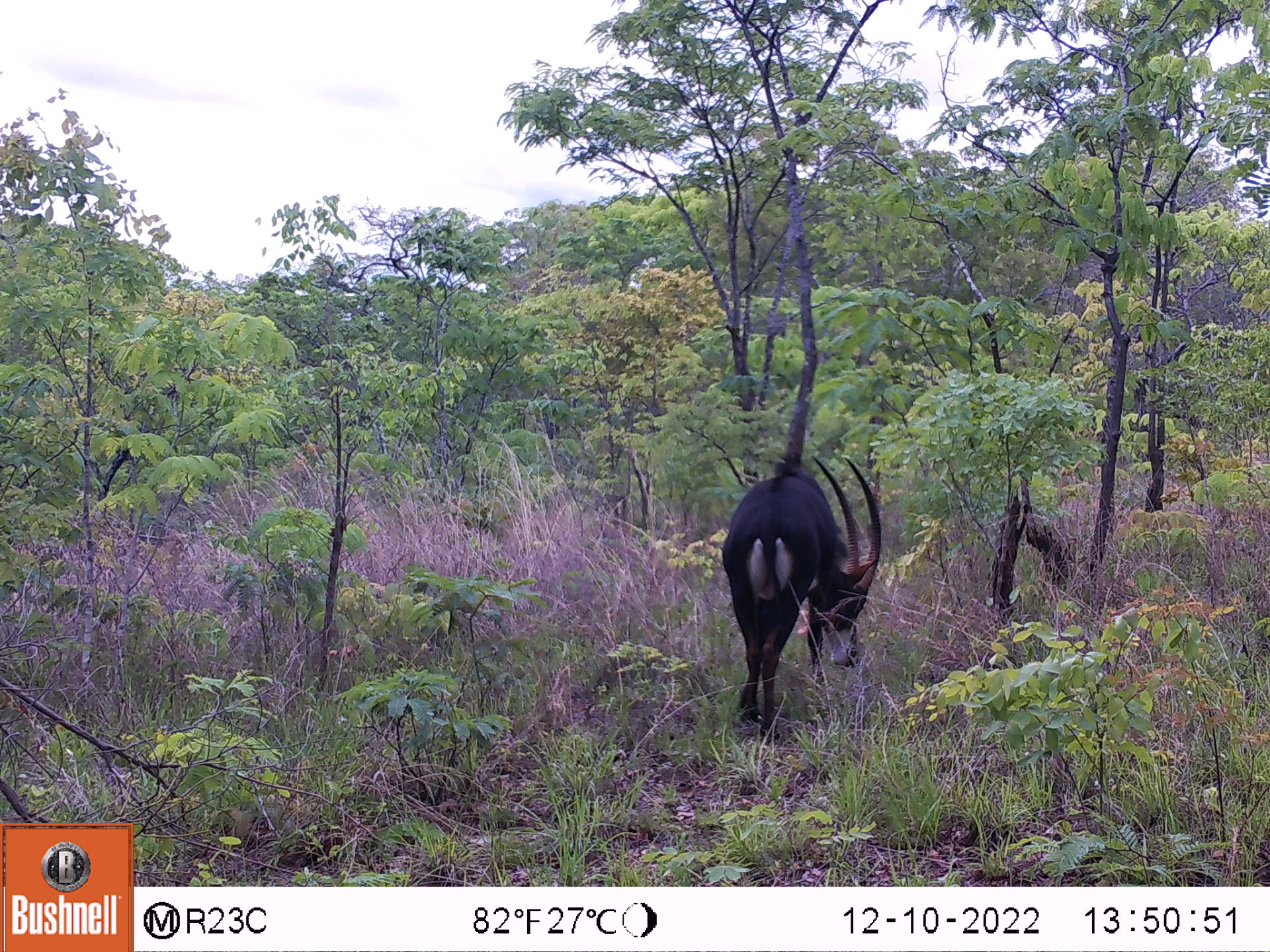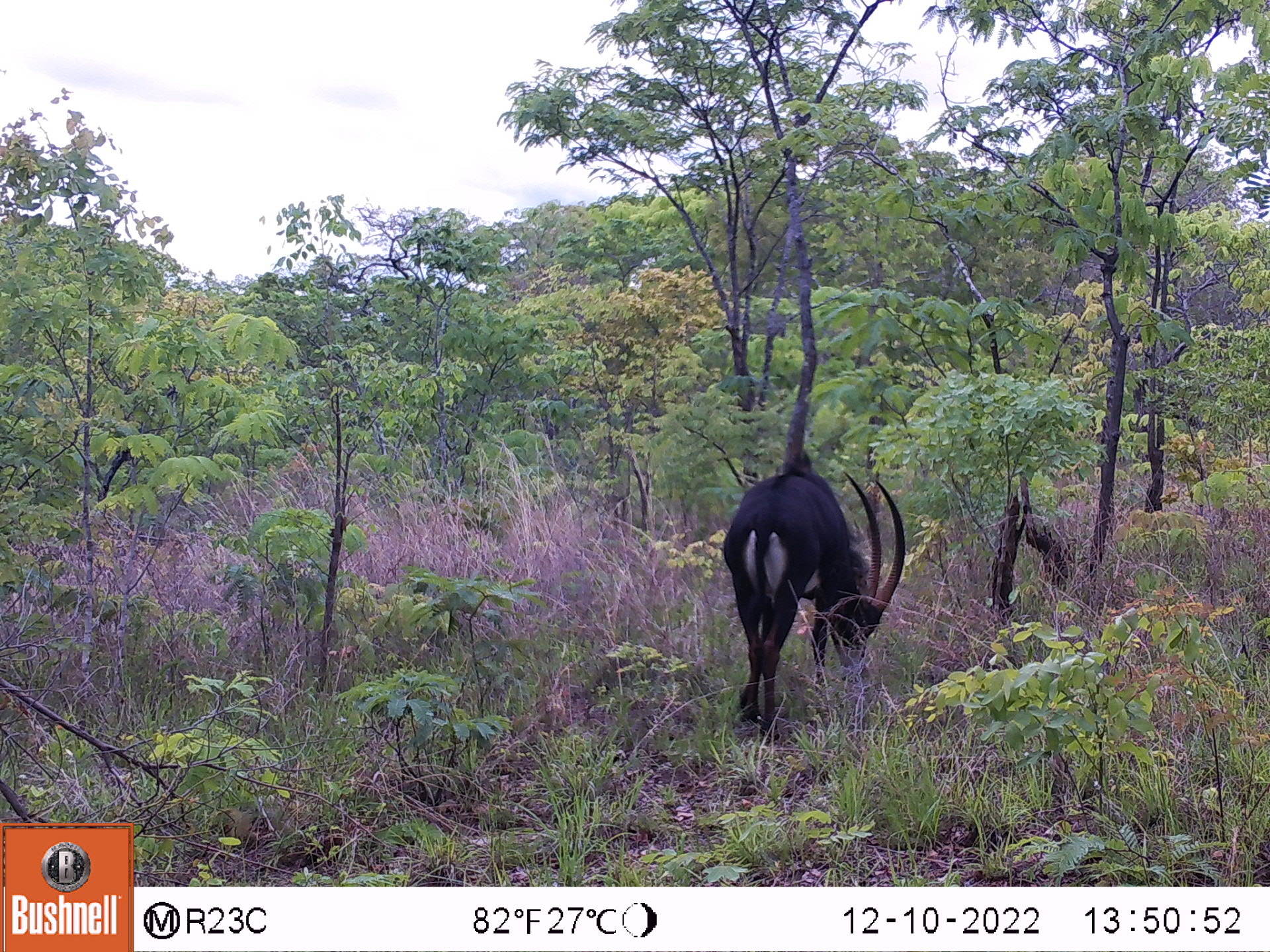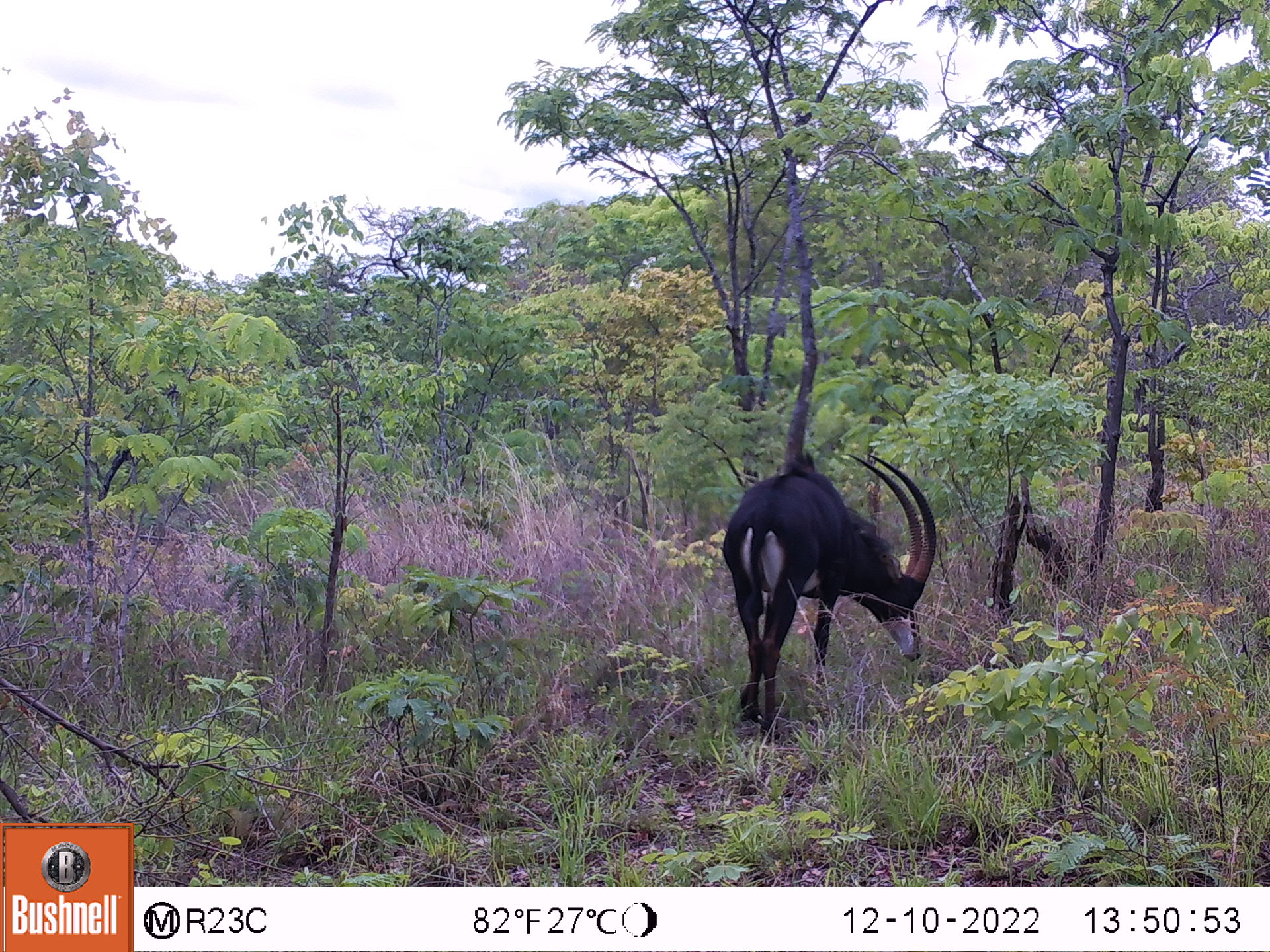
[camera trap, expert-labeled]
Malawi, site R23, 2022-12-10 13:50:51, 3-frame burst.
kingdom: Animalia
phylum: Chordata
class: Mammalia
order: Artiodactyla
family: Bovidae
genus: Hippotragus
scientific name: Hippotragus niger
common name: sable antelope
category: sable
Sable (sable antelope) (Hippotragus niger), count 1.